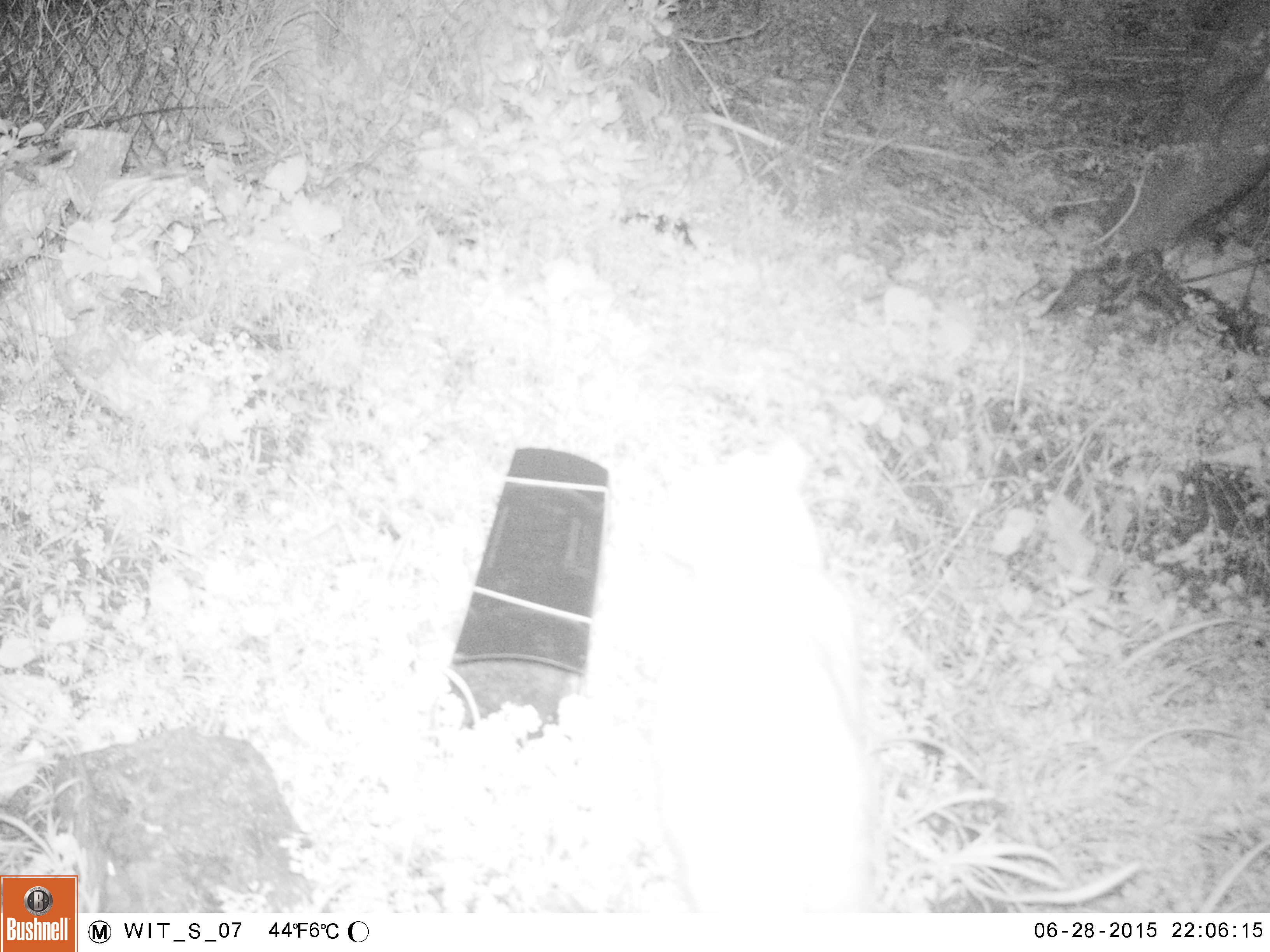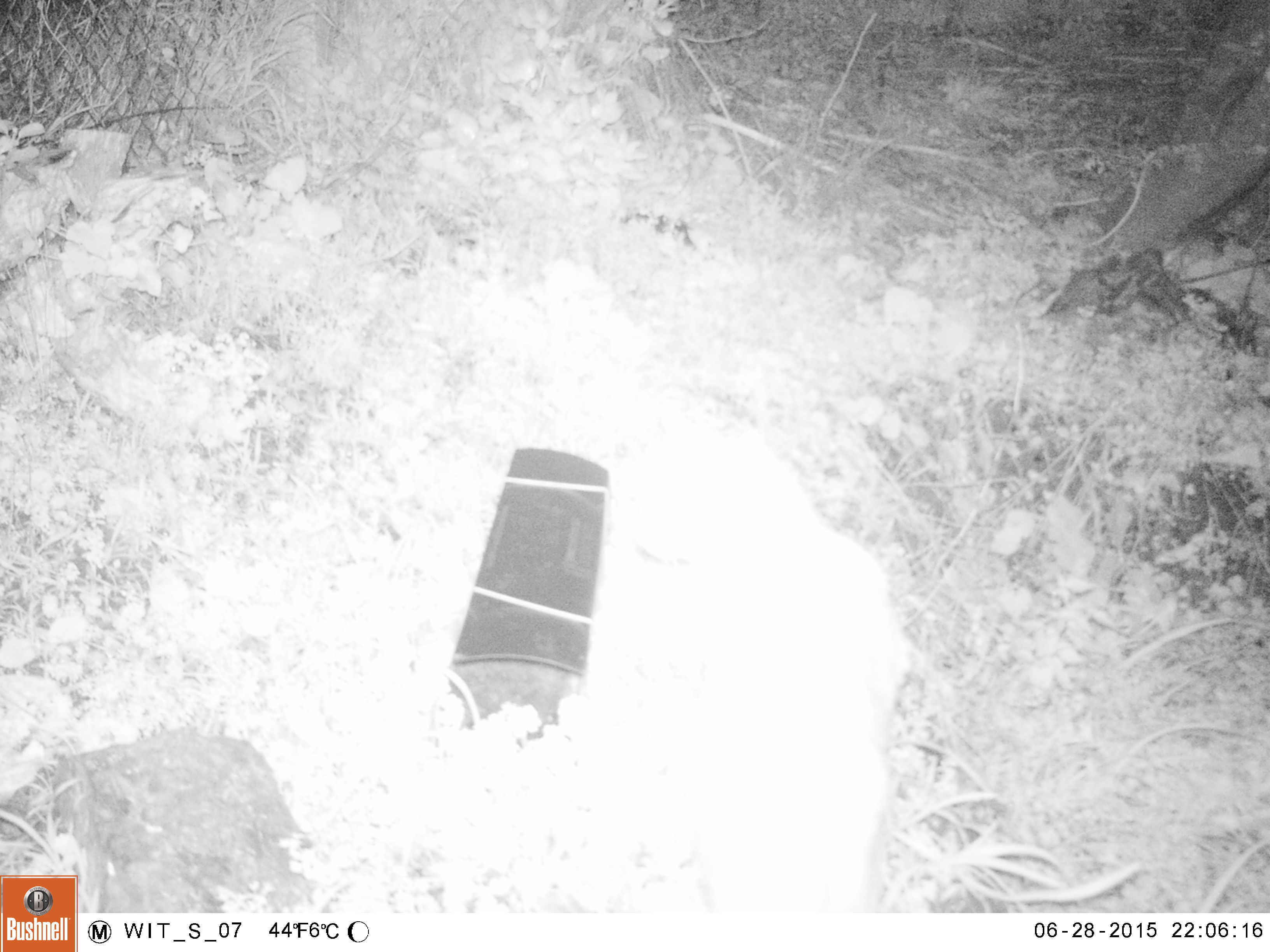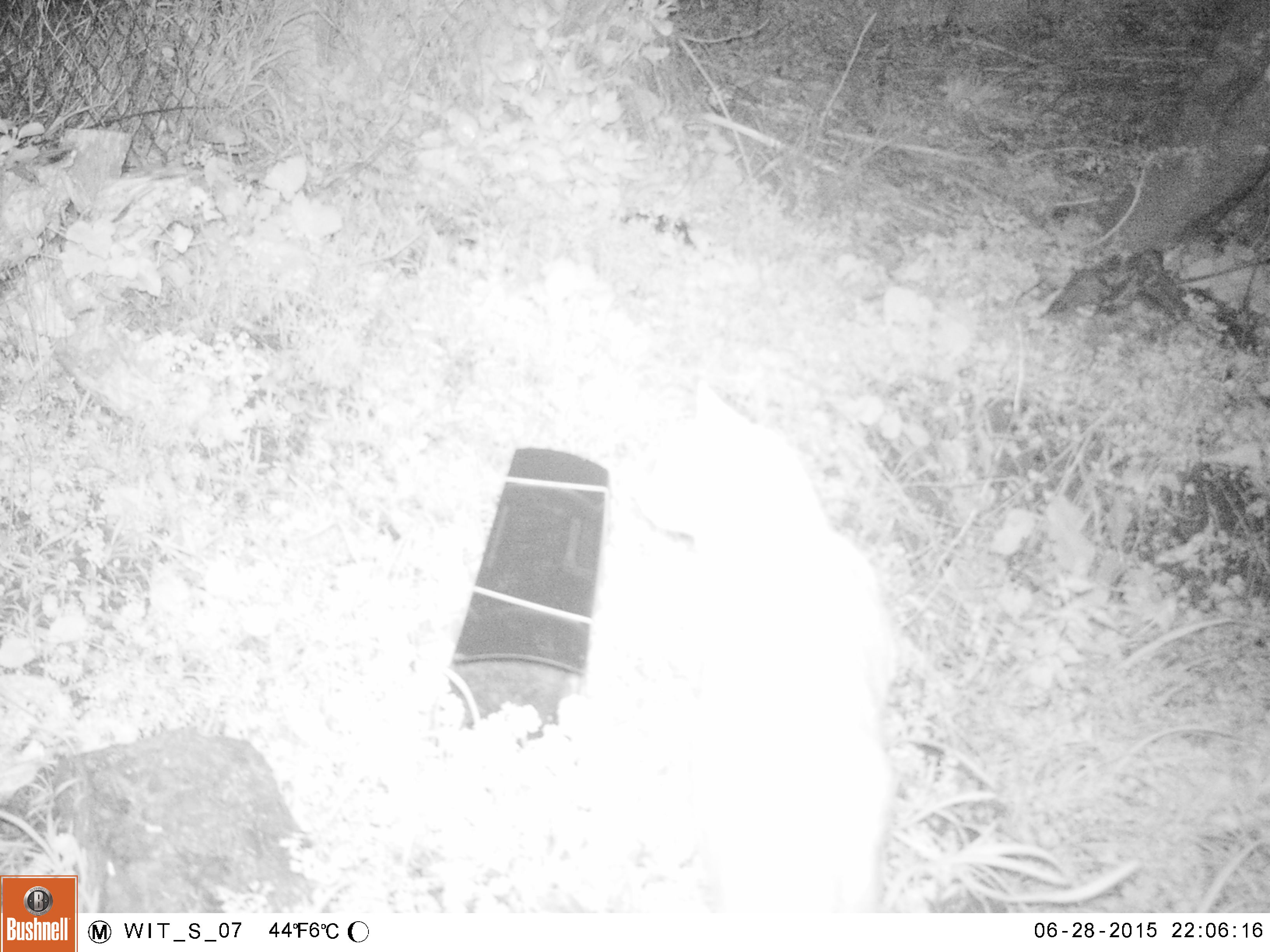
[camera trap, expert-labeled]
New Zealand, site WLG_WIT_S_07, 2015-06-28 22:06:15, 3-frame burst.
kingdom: Animalia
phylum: Chordata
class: Mammalia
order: Carnivora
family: Felidae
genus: Felis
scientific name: Felis catus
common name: domestic cat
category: cat